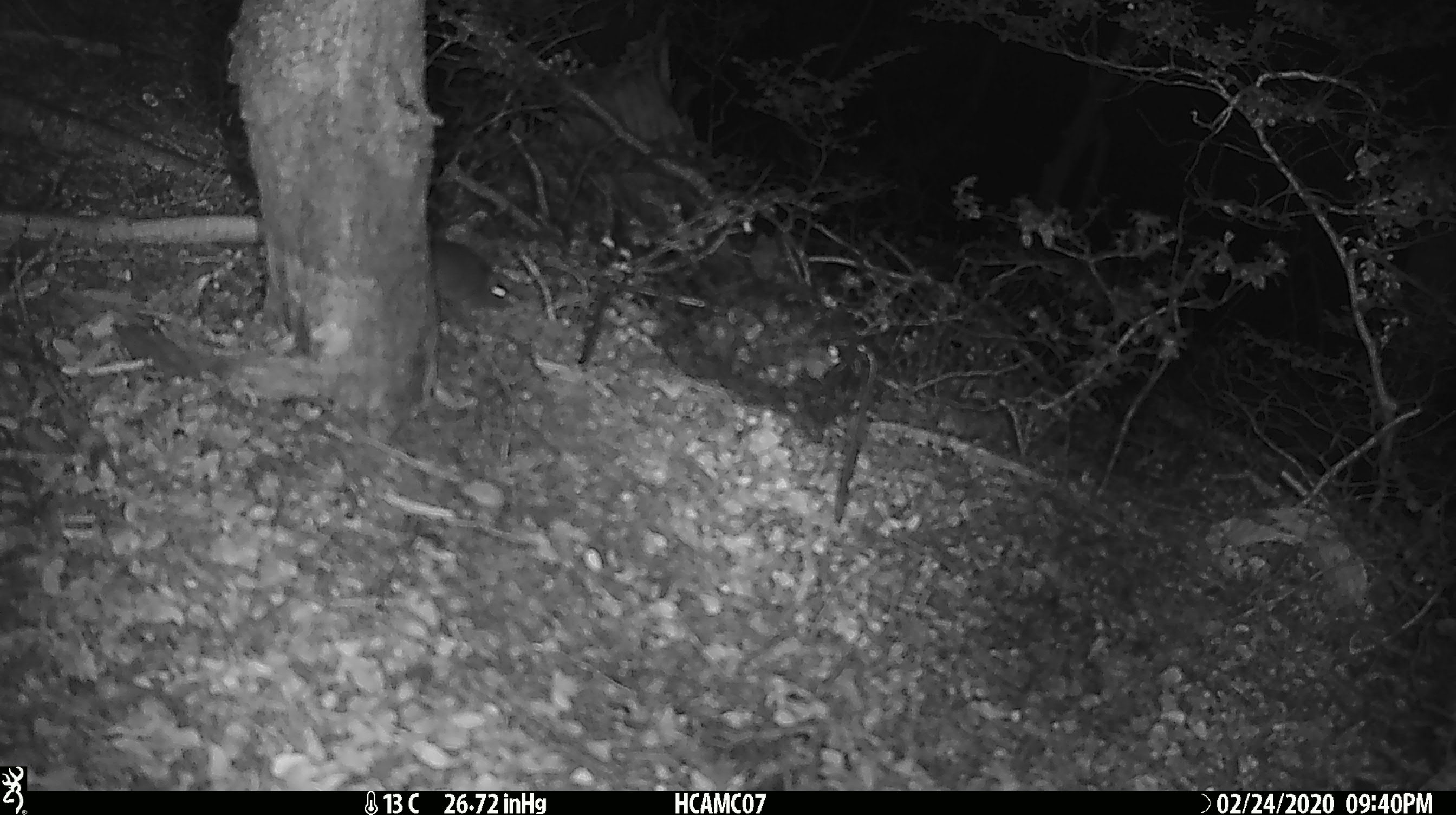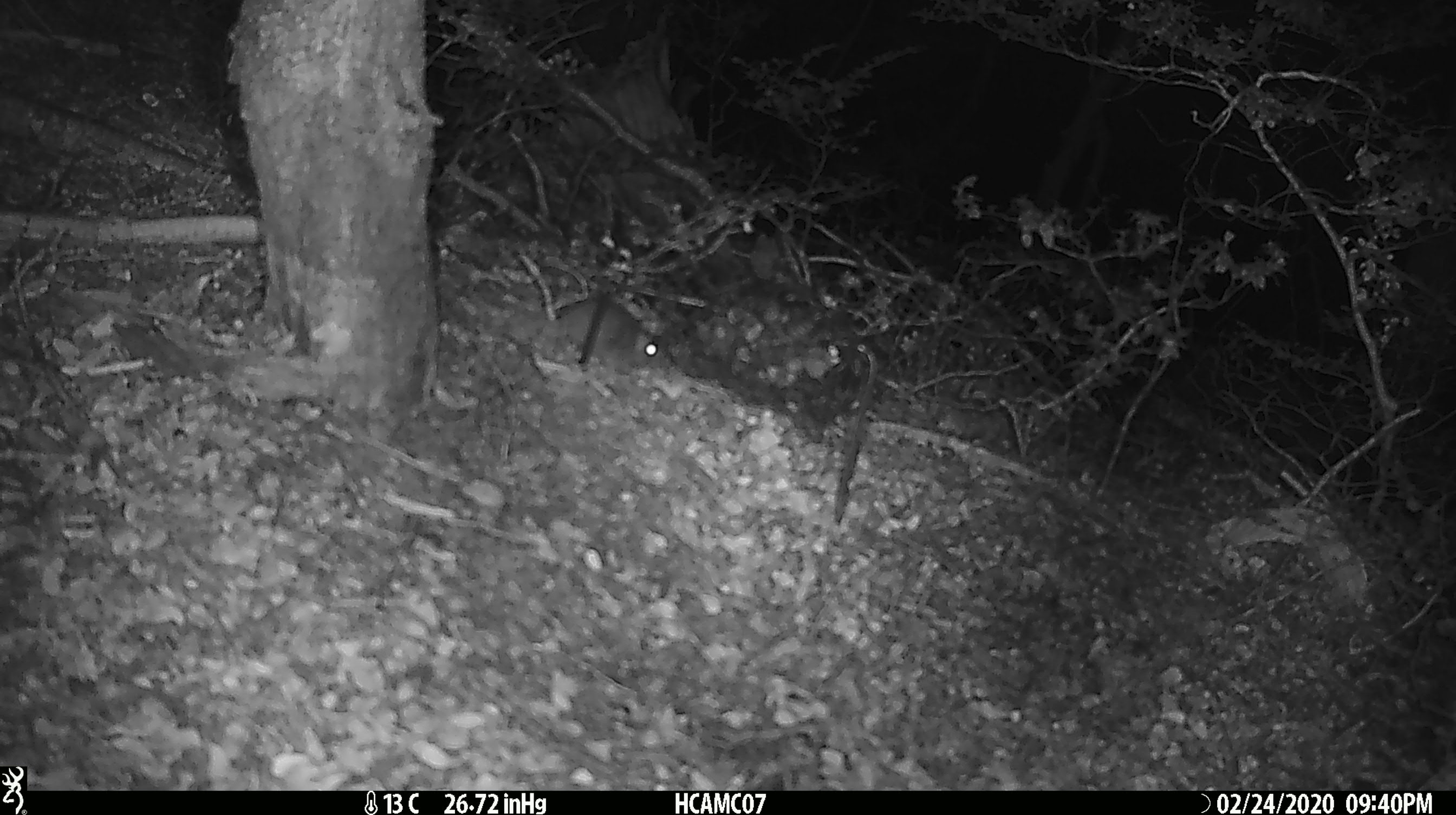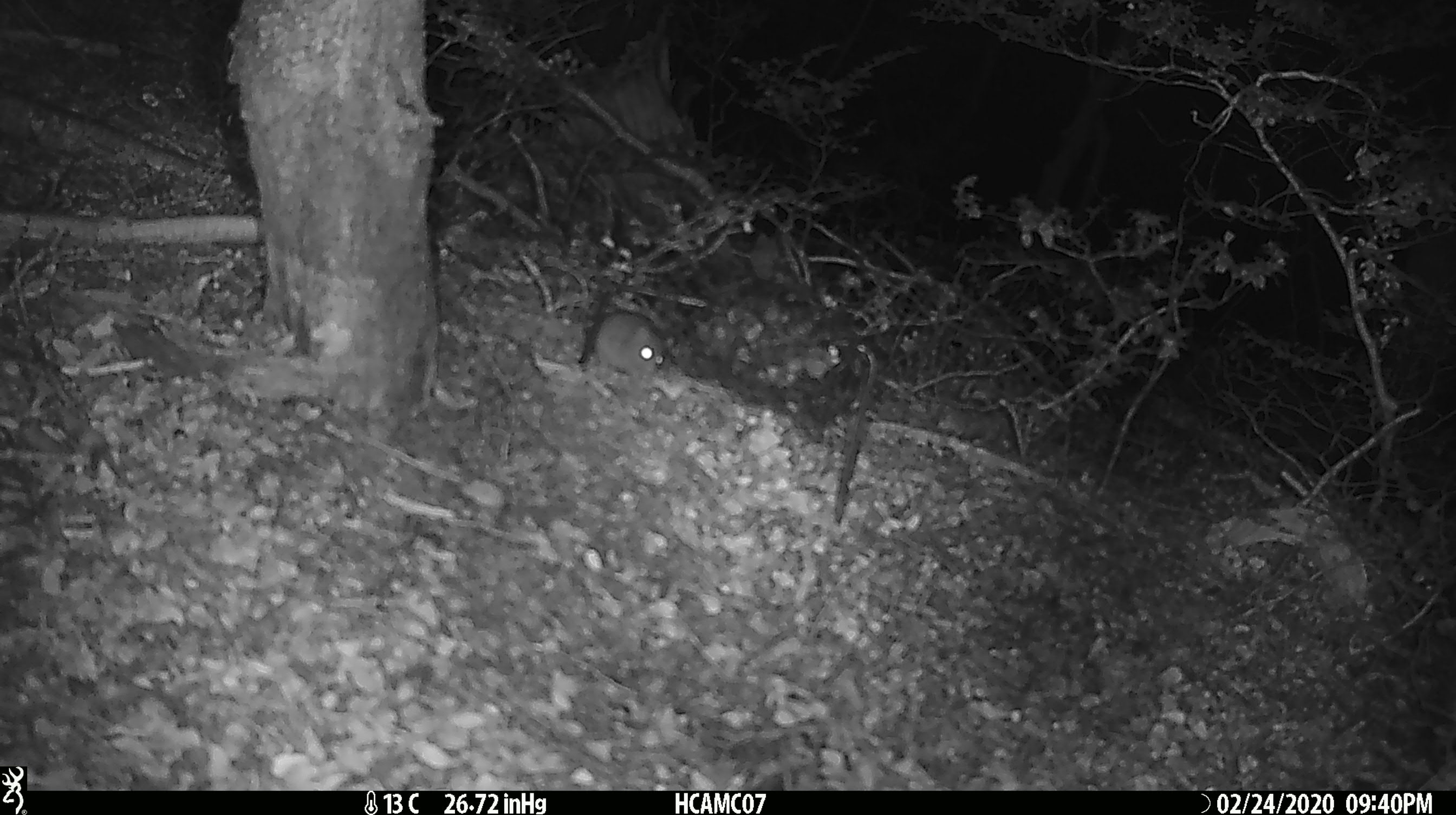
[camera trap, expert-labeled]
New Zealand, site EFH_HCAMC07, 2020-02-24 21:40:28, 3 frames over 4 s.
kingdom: Animalia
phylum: Chordata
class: Mammalia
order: Rodentia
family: Muridae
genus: Mus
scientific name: Mus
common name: mouse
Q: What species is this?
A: Mouse (Mus).